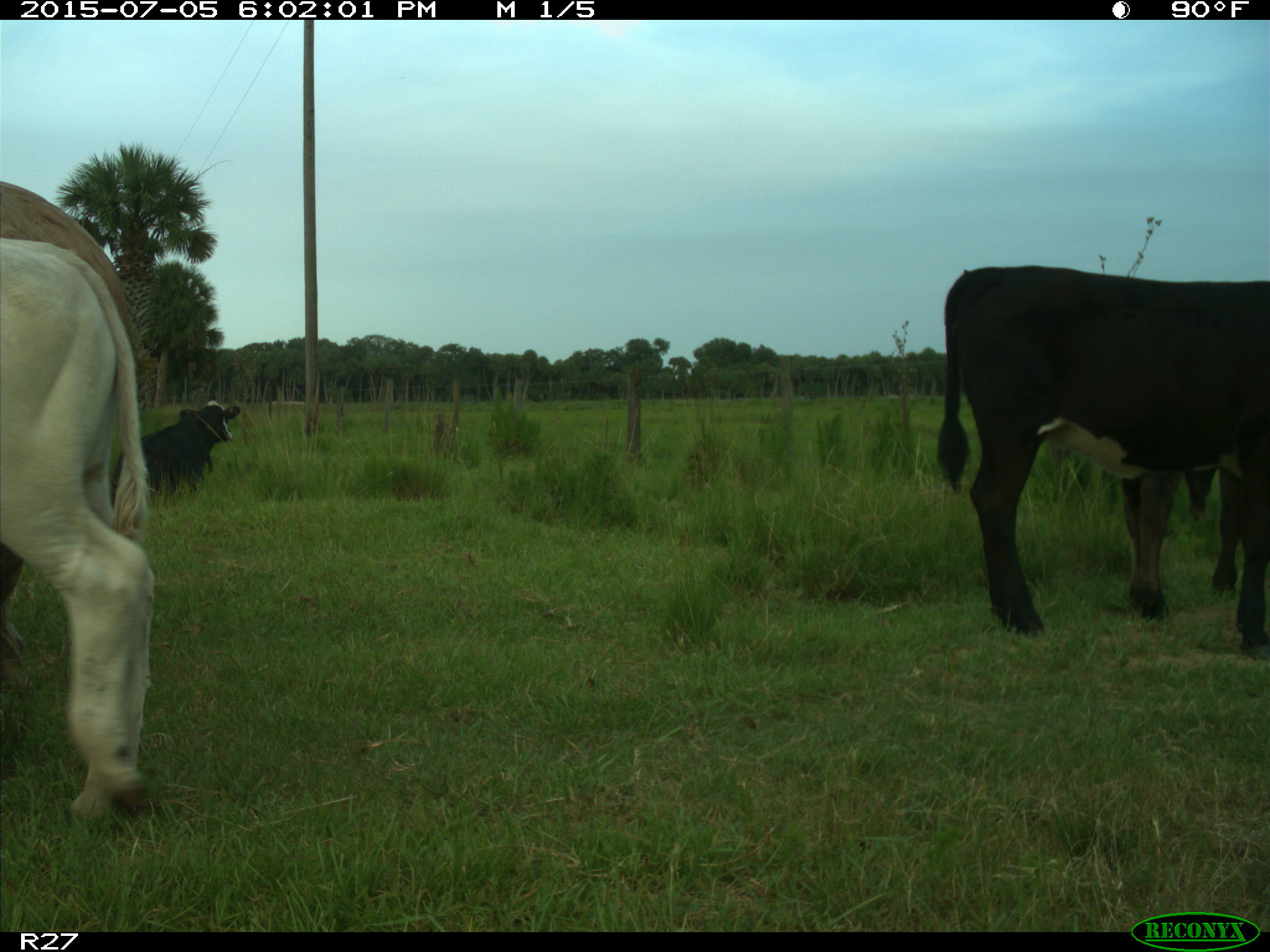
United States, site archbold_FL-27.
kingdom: Animalia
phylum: Chordata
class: Mammalia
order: Artiodactyla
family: Bovidae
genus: Bos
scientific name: Bos taurus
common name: domestic cow